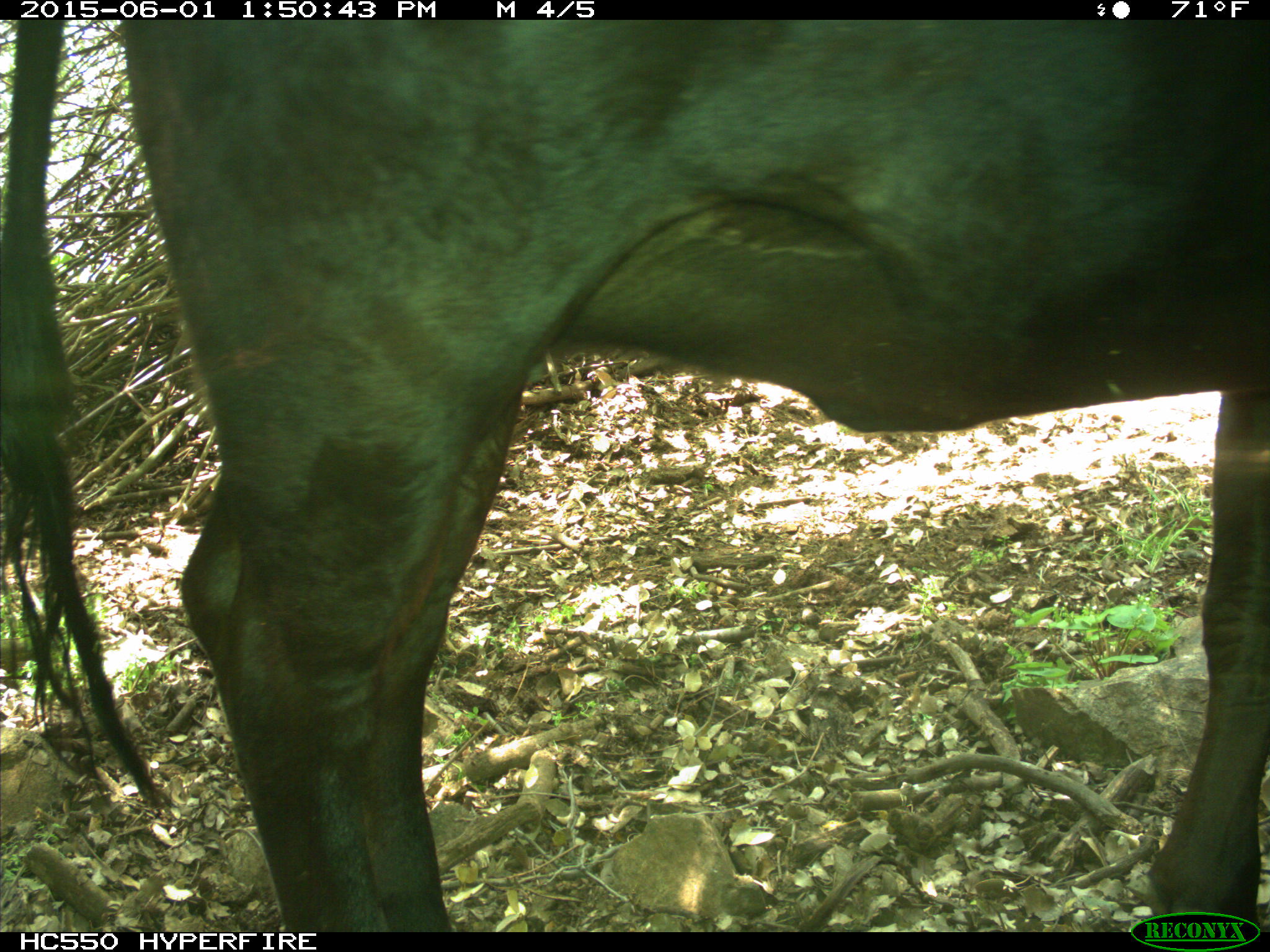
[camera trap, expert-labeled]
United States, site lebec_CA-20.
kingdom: Animalia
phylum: Chordata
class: Mammalia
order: Artiodactyla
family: Bovidae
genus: Bos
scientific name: Bos taurus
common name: domestic cow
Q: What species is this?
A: Bos taurus (domestic cow).